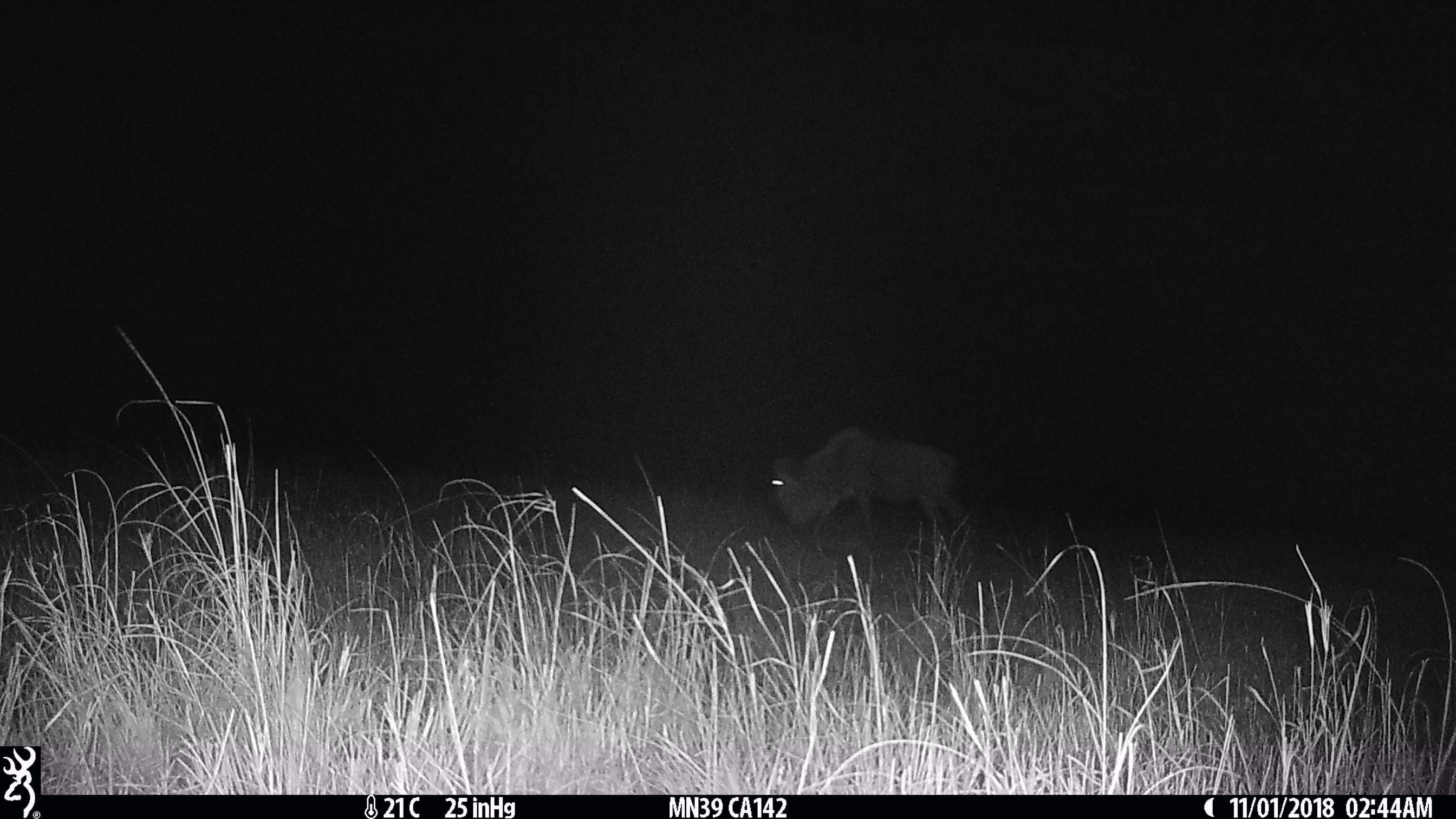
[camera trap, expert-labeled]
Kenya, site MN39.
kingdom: Animalia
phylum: Chordata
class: Mammalia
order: Artiodactyla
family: Bovidae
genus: Connochaetes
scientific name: Connochaetes taurinus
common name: blue wildebeest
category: wildebeest